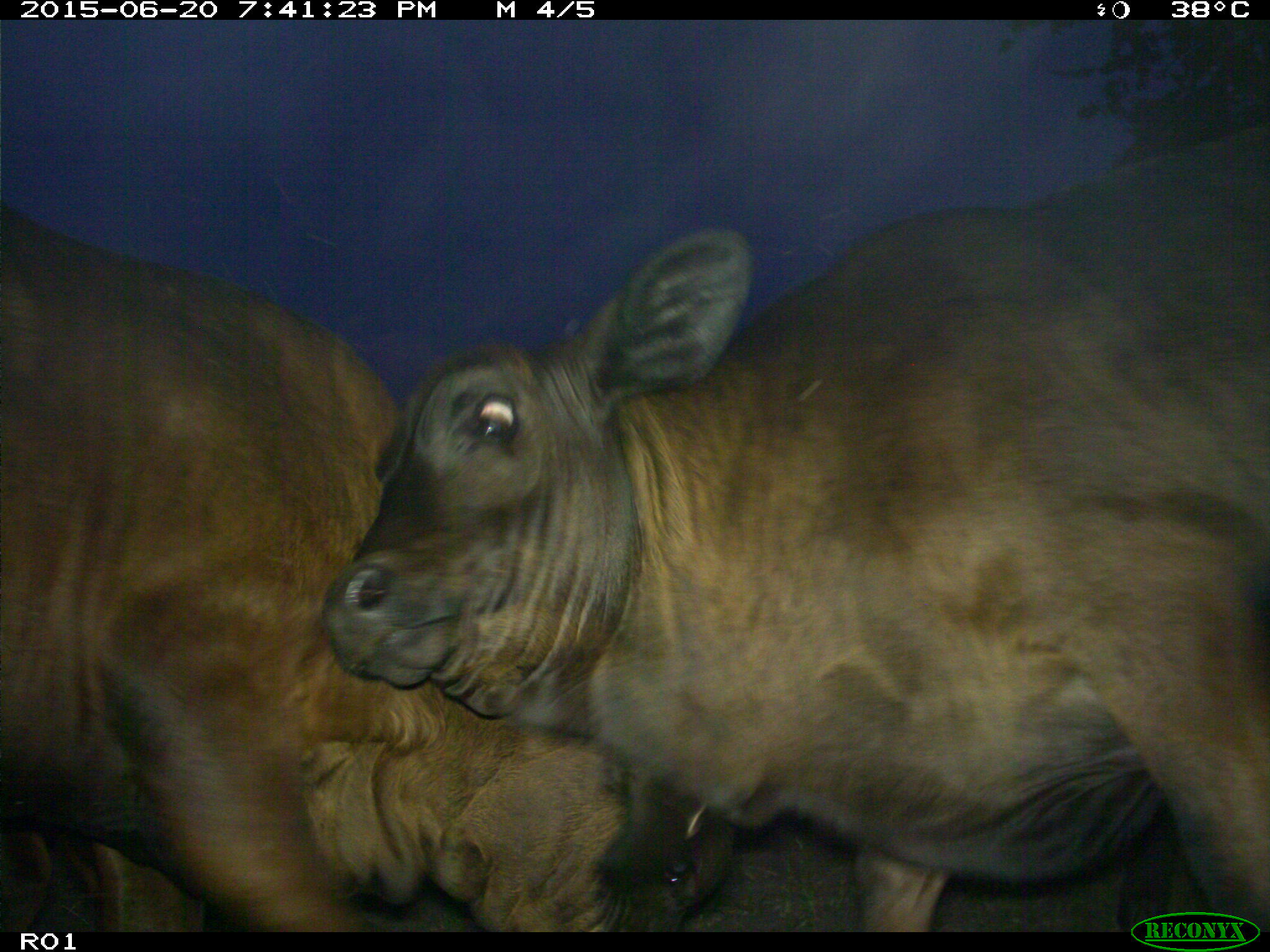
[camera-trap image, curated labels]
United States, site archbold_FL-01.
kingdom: Animalia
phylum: Chordata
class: Mammalia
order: Artiodactyla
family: Bovidae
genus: Bos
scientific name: Bos taurus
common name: domestic cow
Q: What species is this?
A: Bos taurus (domestic cow).